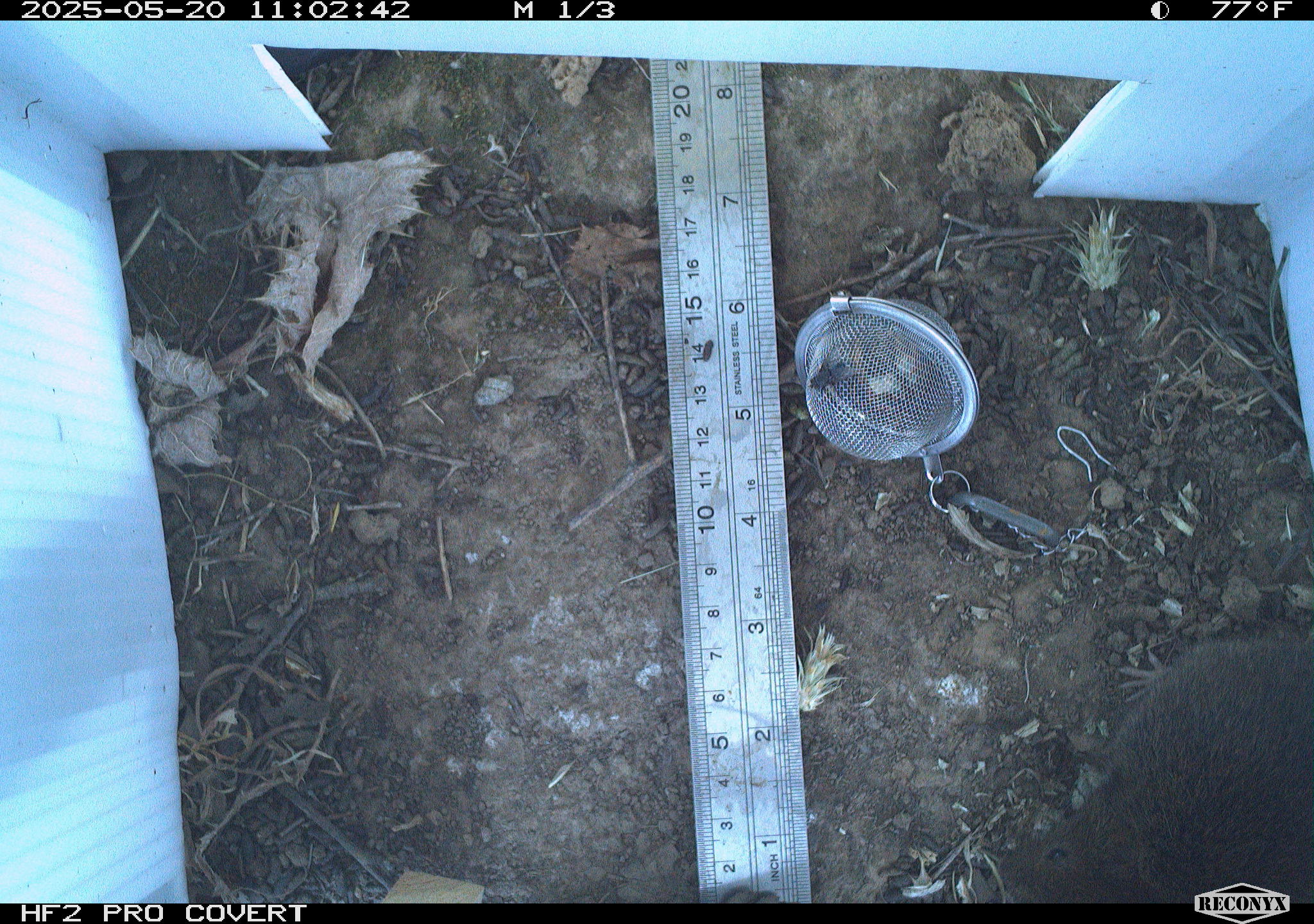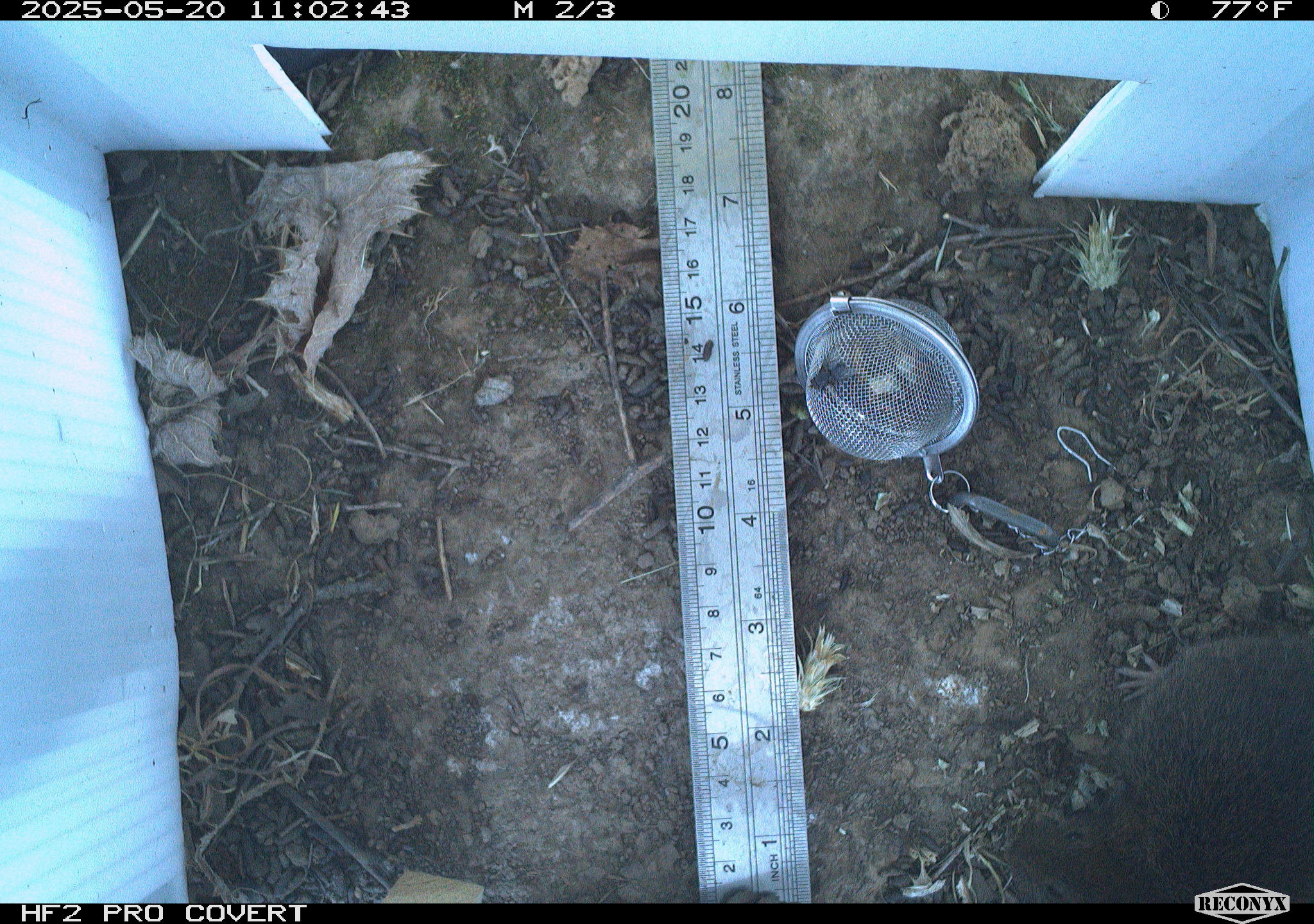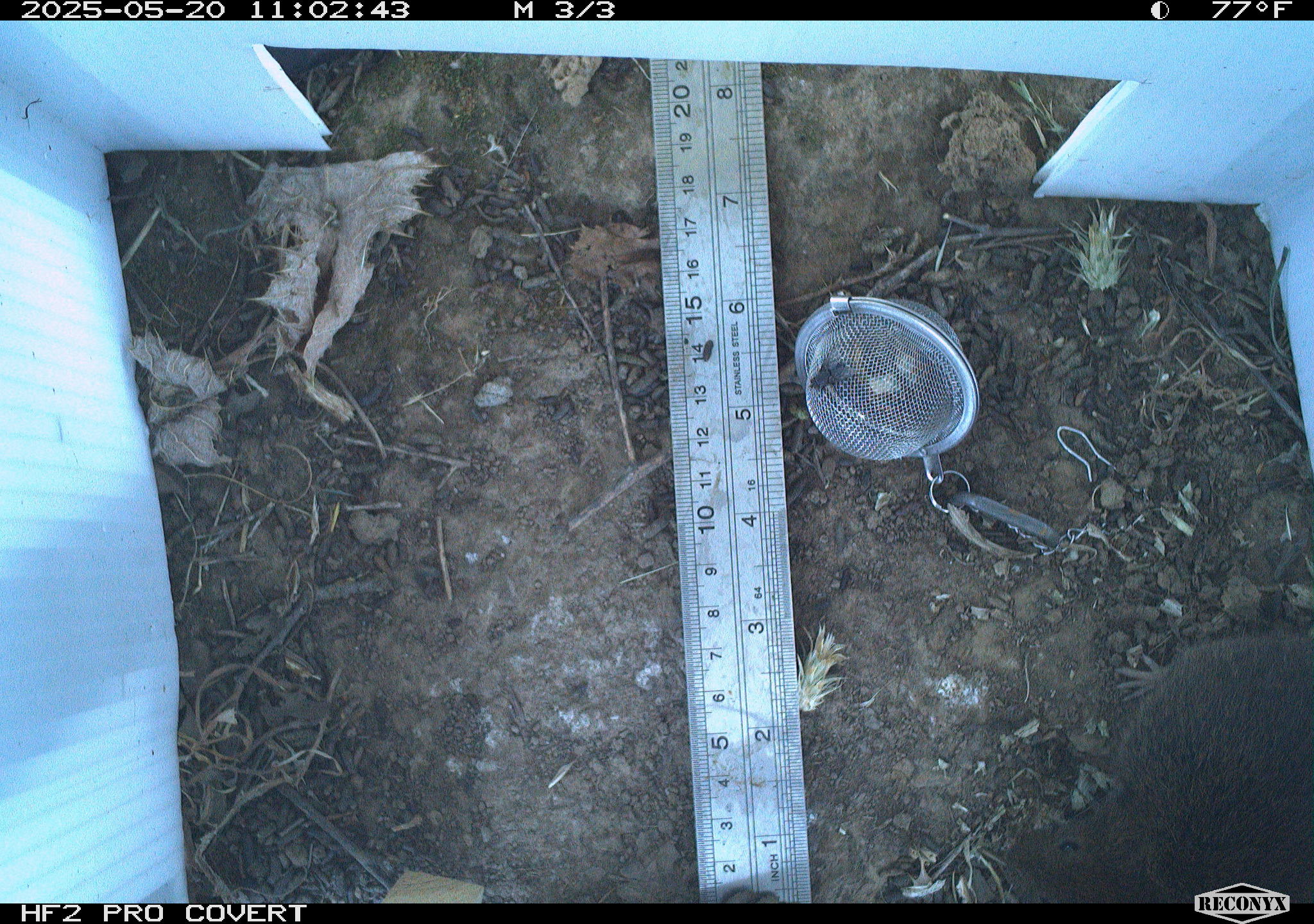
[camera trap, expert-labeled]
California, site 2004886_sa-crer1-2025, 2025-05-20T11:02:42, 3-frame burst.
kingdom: Animalia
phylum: Chordata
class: Mammalia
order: Rodentia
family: Cricetidae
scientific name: Arvicolinae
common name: voles, lemmings, and muskrats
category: arvicolinae subfamily